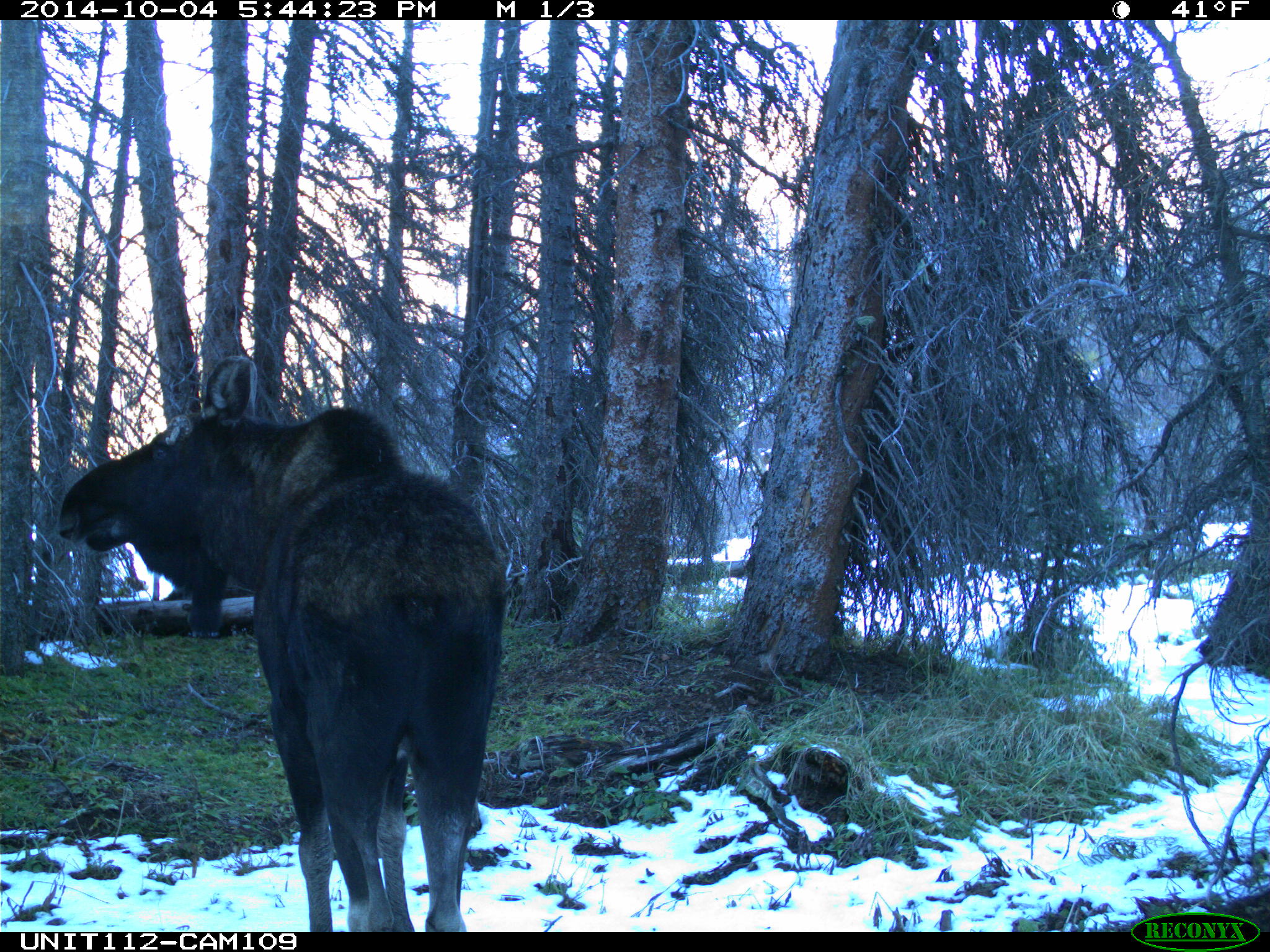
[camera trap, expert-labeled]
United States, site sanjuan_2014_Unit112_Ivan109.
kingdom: Animalia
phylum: Chordata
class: Mammalia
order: Artiodactyla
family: Cervidae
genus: Alces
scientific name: Alces alces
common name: moose